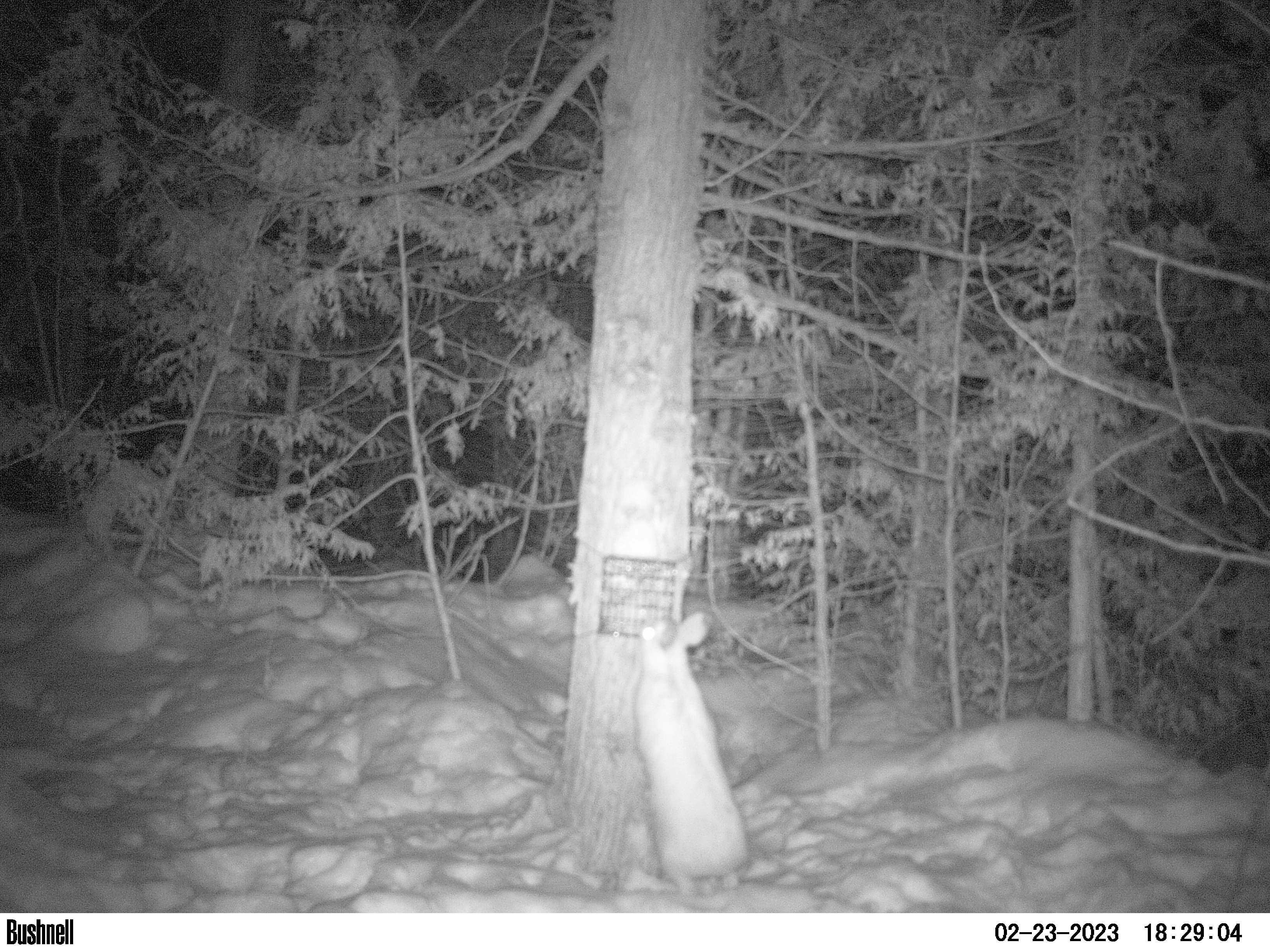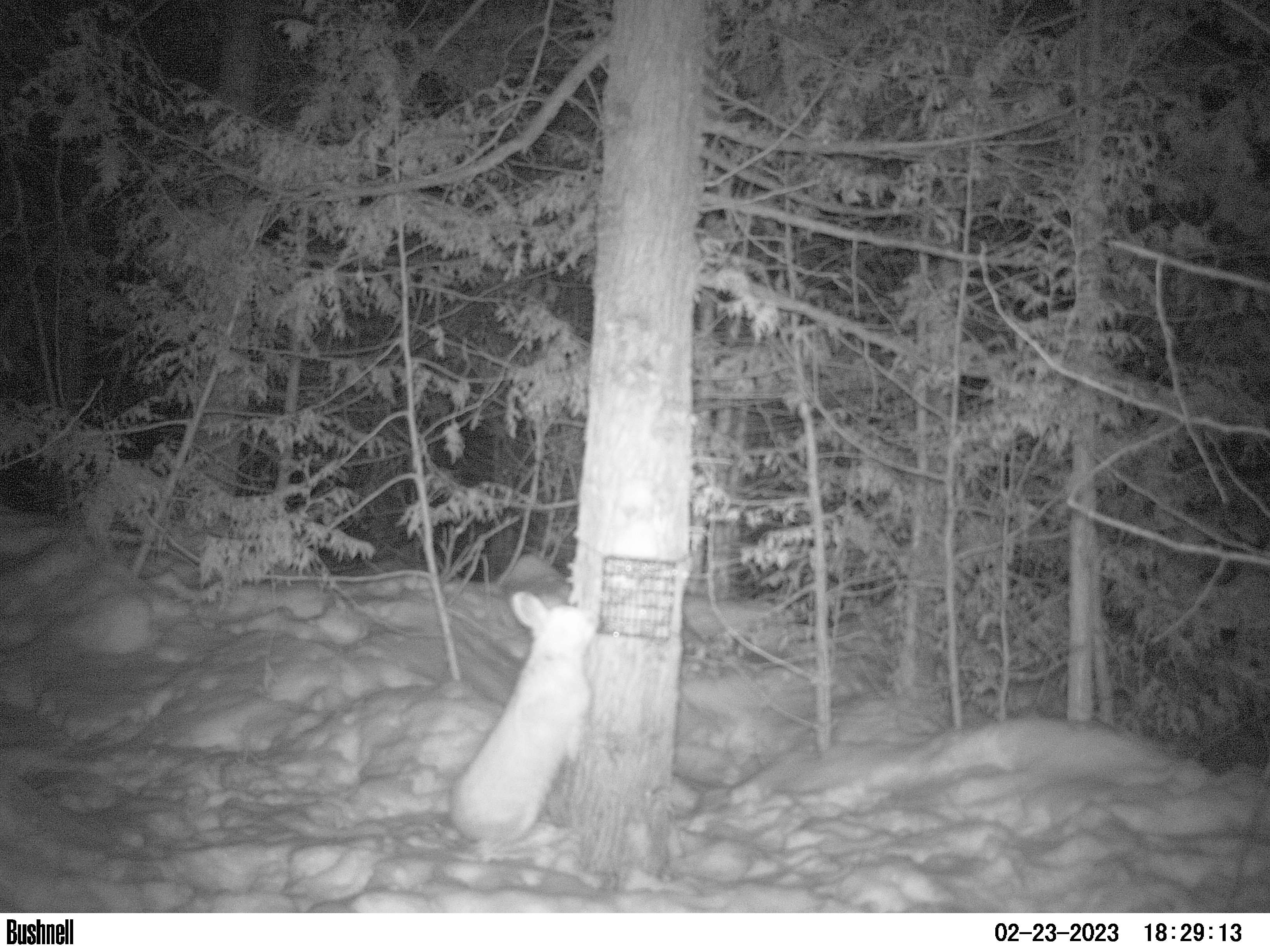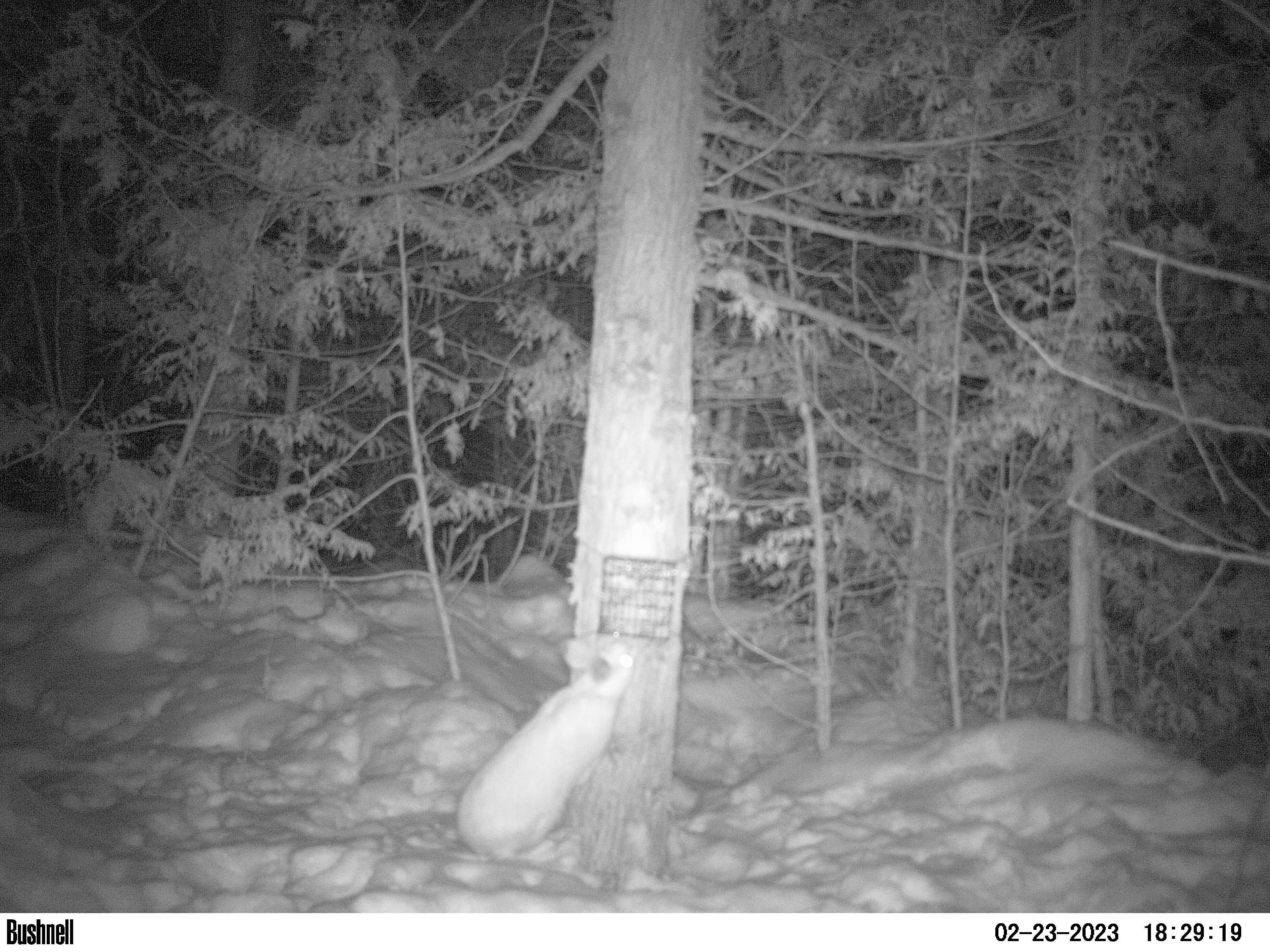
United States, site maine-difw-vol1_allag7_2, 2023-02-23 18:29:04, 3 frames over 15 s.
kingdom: Animalia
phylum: Chordata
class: Mammalia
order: Lagomorpha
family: Leporidae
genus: Lepus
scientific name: Lepus americanus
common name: snowshoe hare